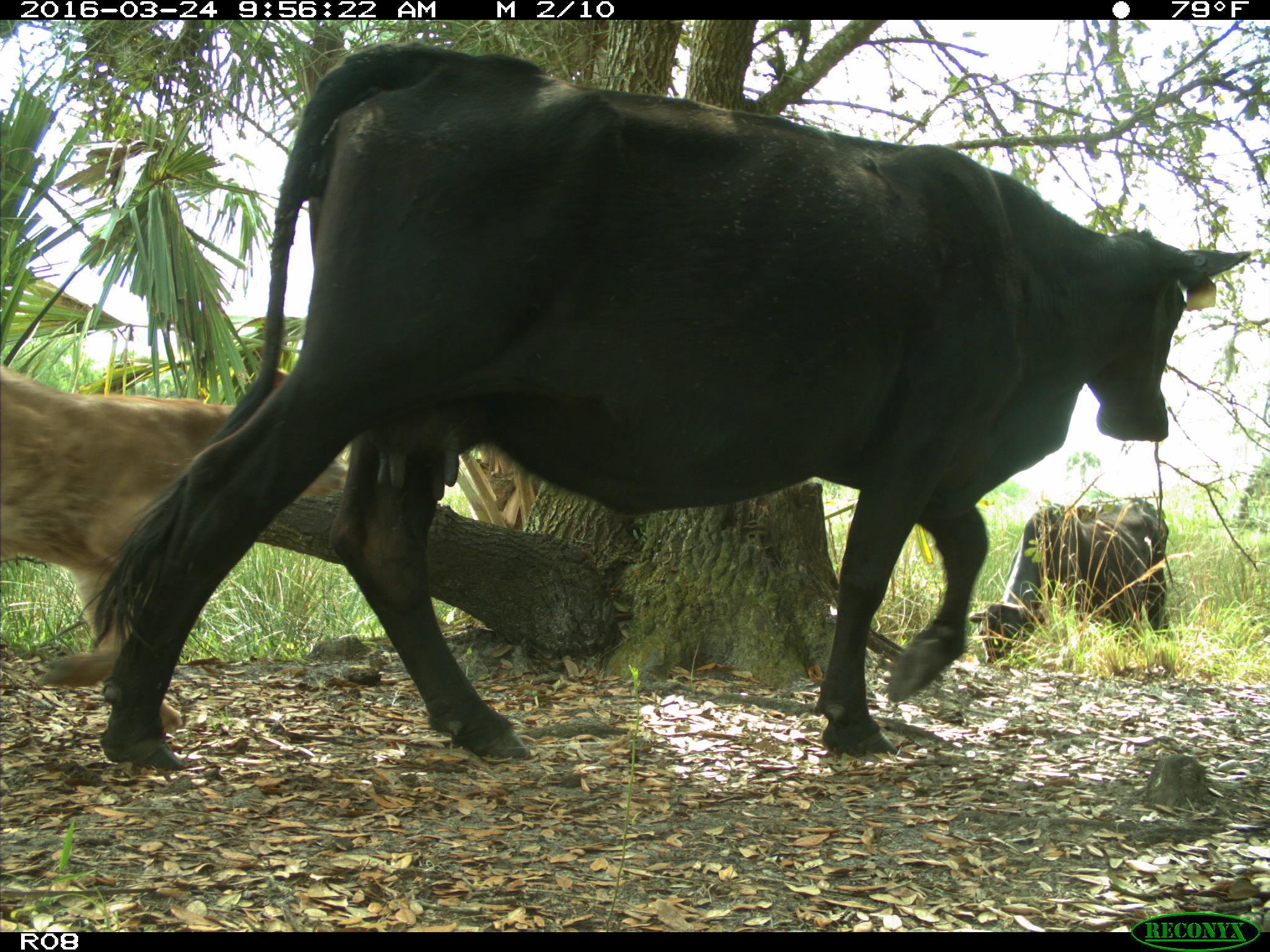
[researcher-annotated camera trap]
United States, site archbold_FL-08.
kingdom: Animalia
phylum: Chordata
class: Mammalia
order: Artiodactyla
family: Bovidae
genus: Bos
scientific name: Bos taurus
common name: domestic cow